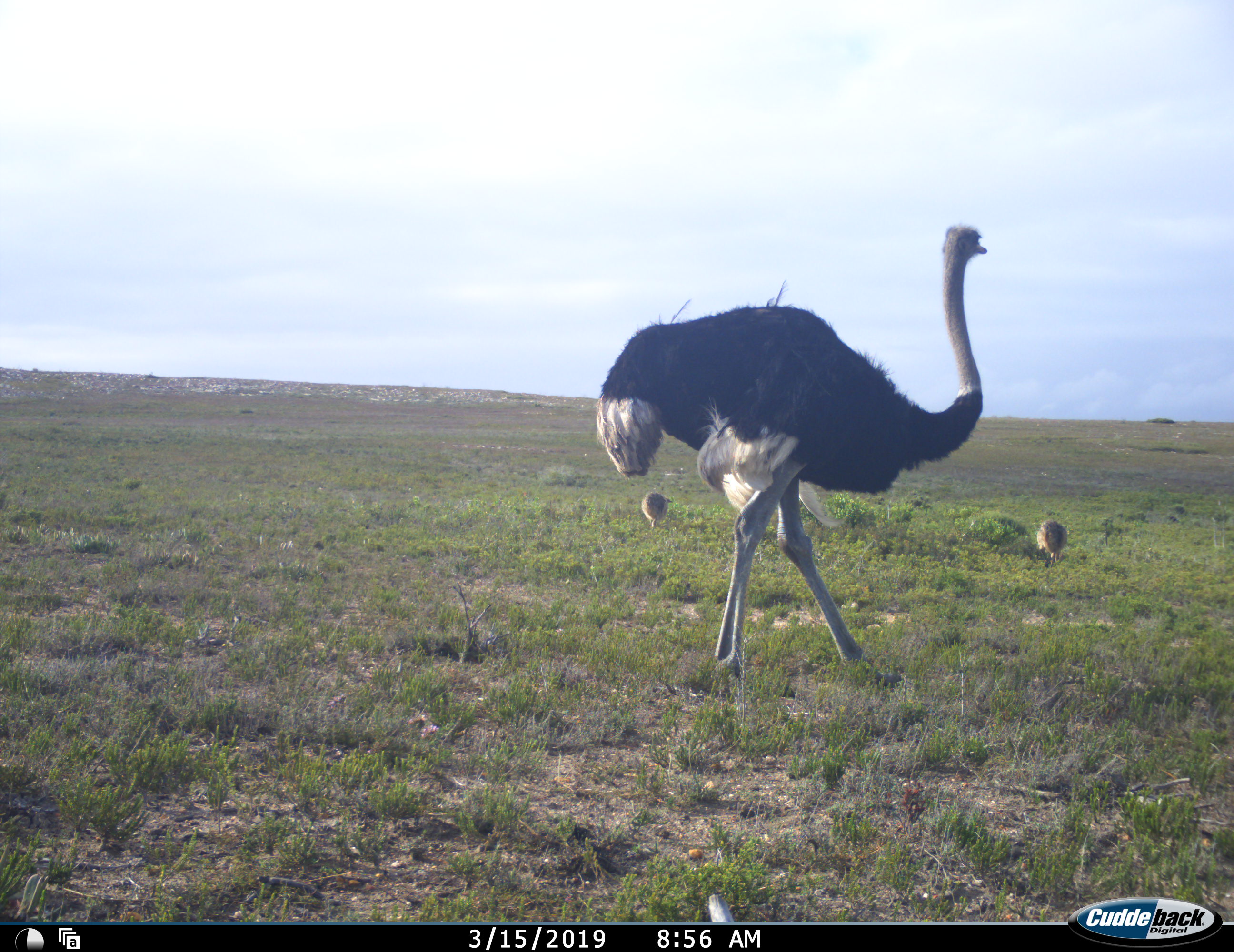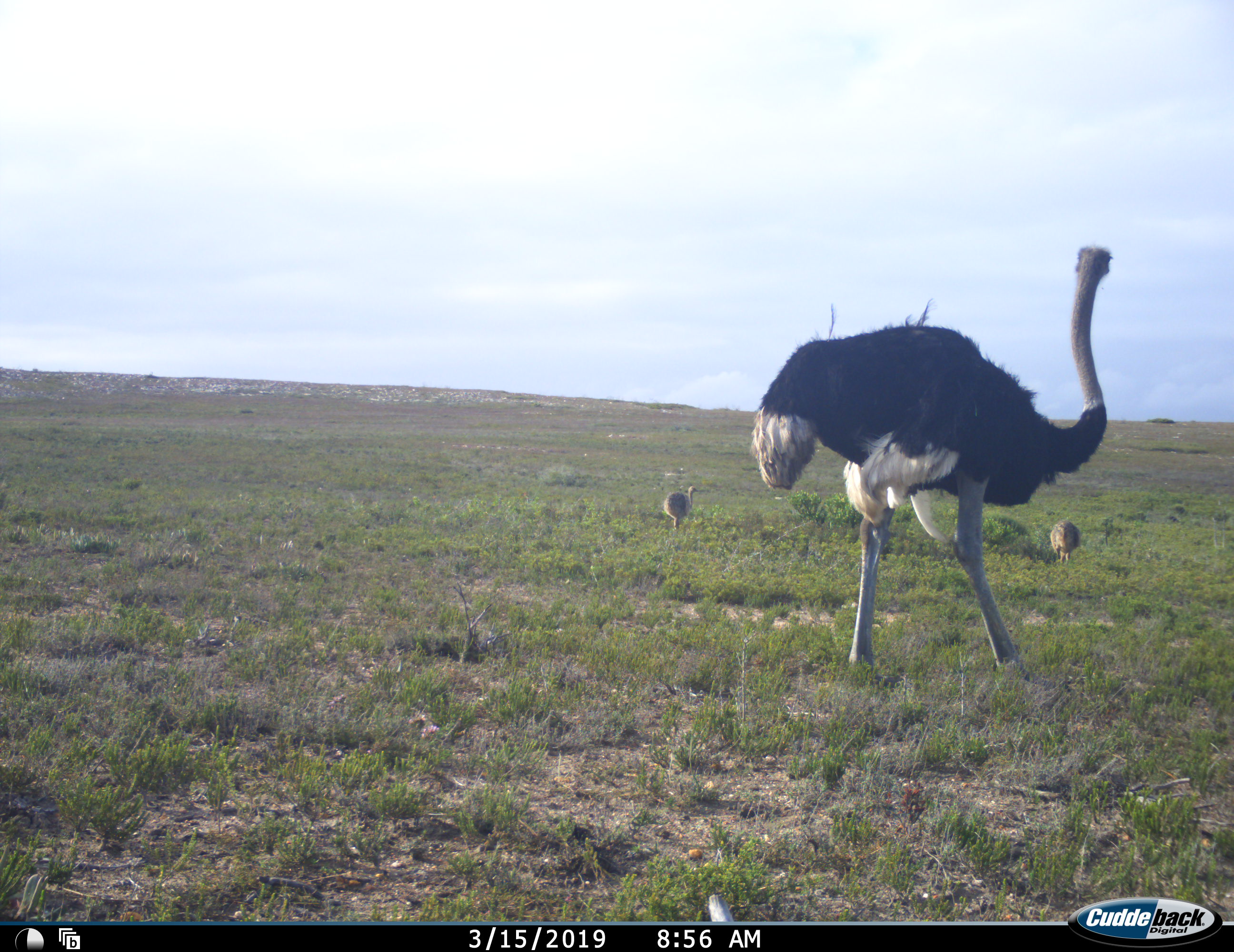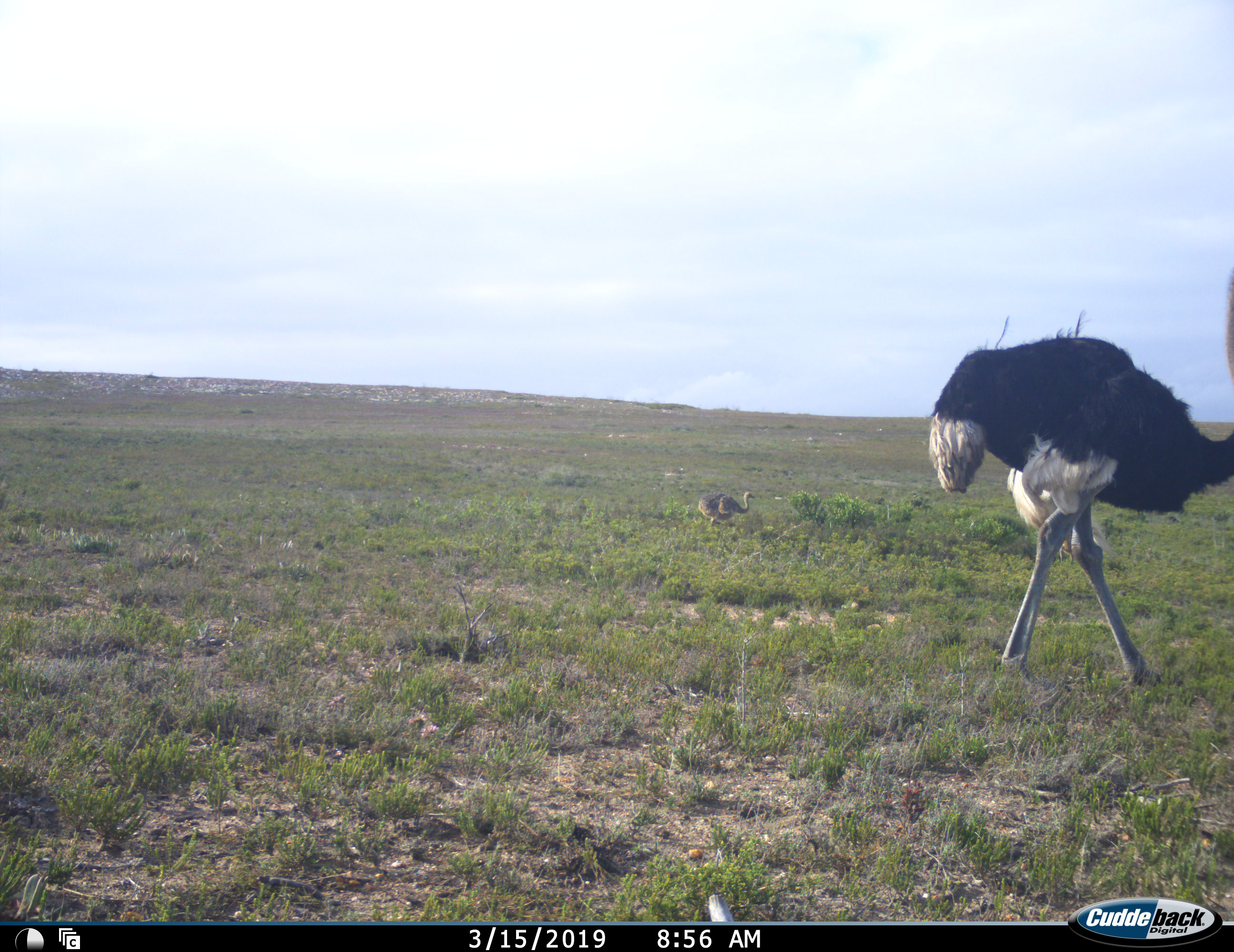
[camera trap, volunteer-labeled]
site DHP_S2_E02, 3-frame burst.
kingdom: Animalia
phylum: Chordata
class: Aves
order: Struthioniformes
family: Struthionidae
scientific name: Struthionidae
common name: ostrich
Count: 3.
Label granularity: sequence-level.